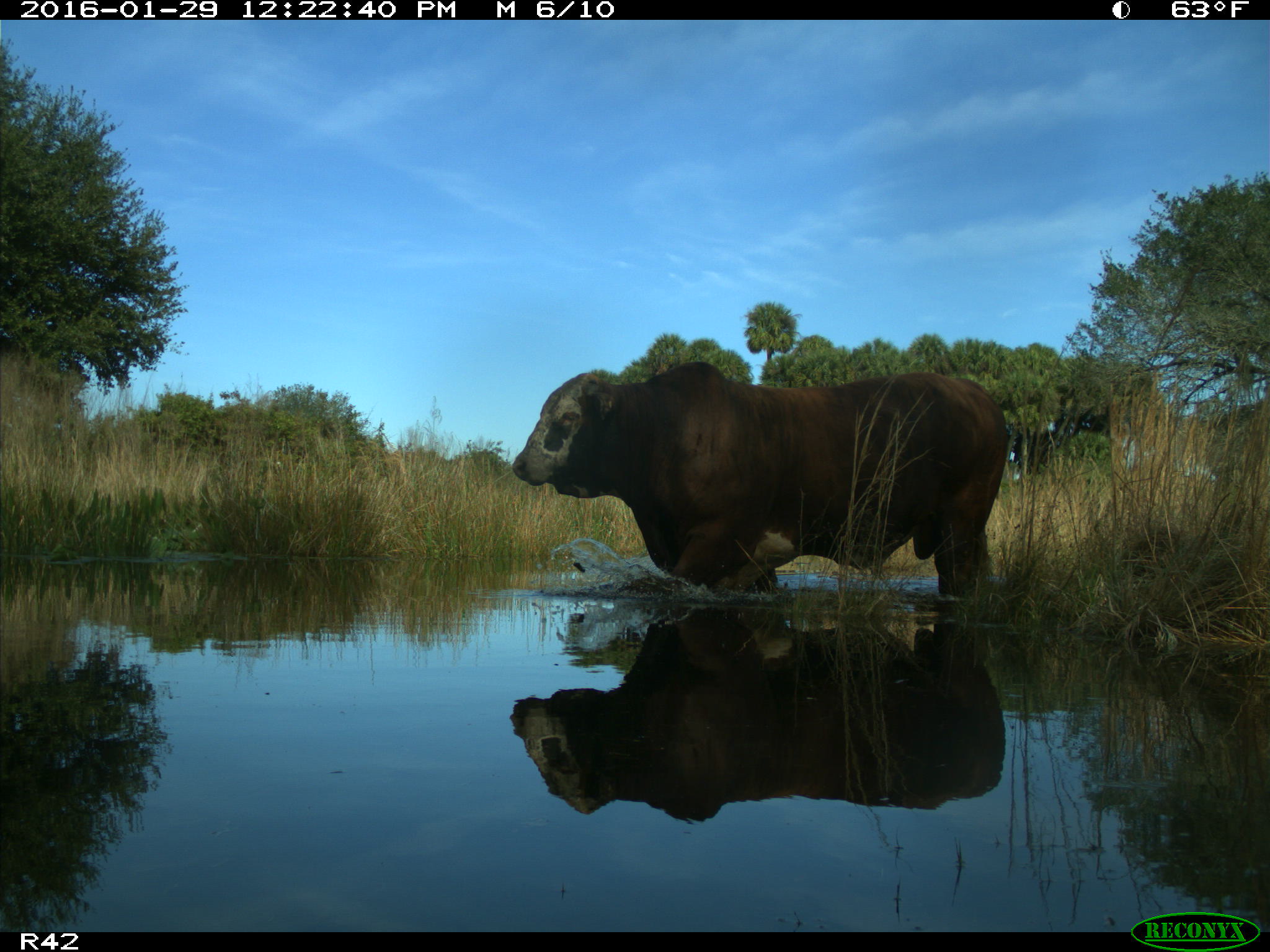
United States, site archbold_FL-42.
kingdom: Animalia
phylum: Chordata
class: Mammalia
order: Artiodactyla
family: Bovidae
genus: Bos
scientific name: Bos taurus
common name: domestic cow